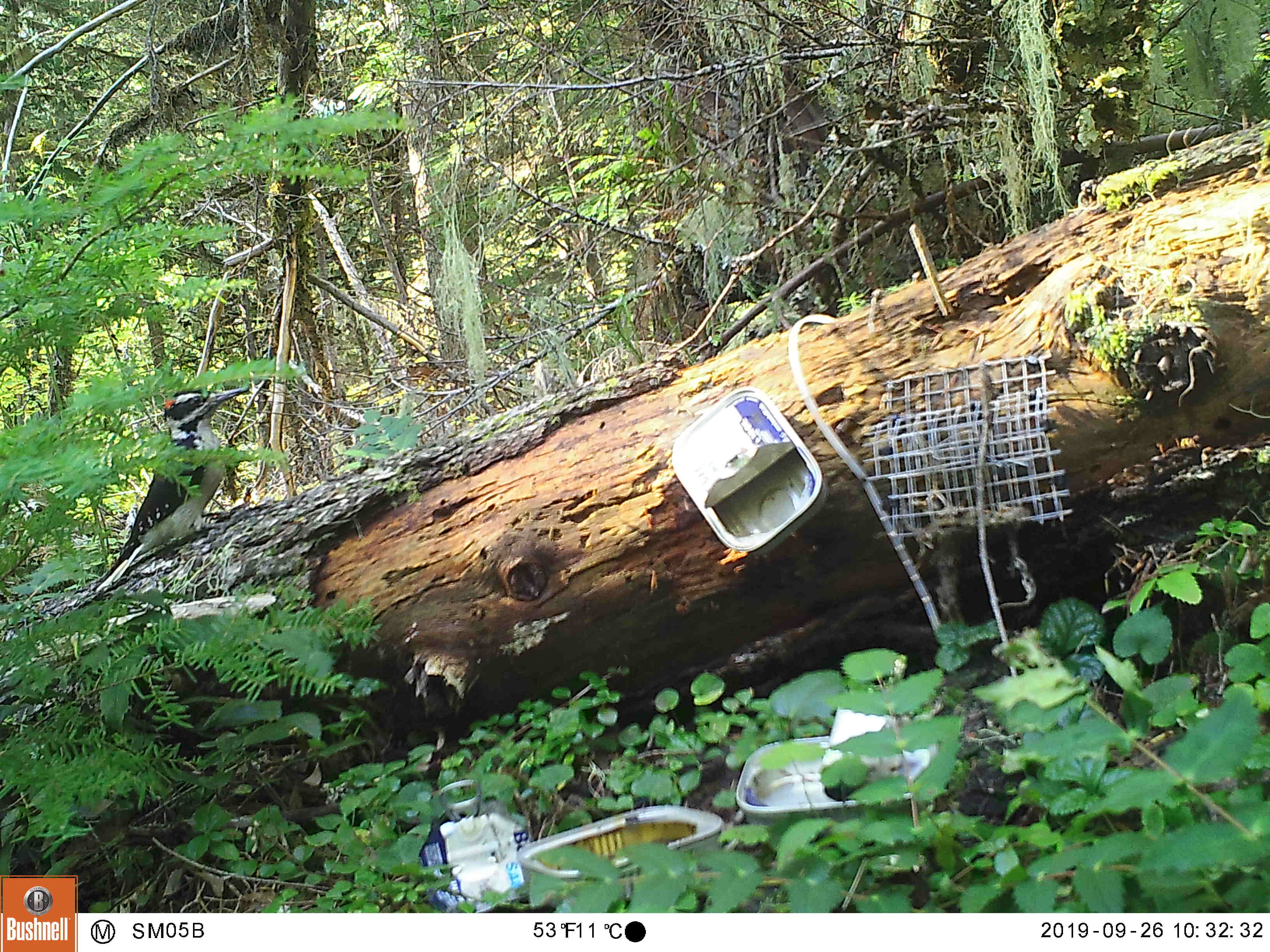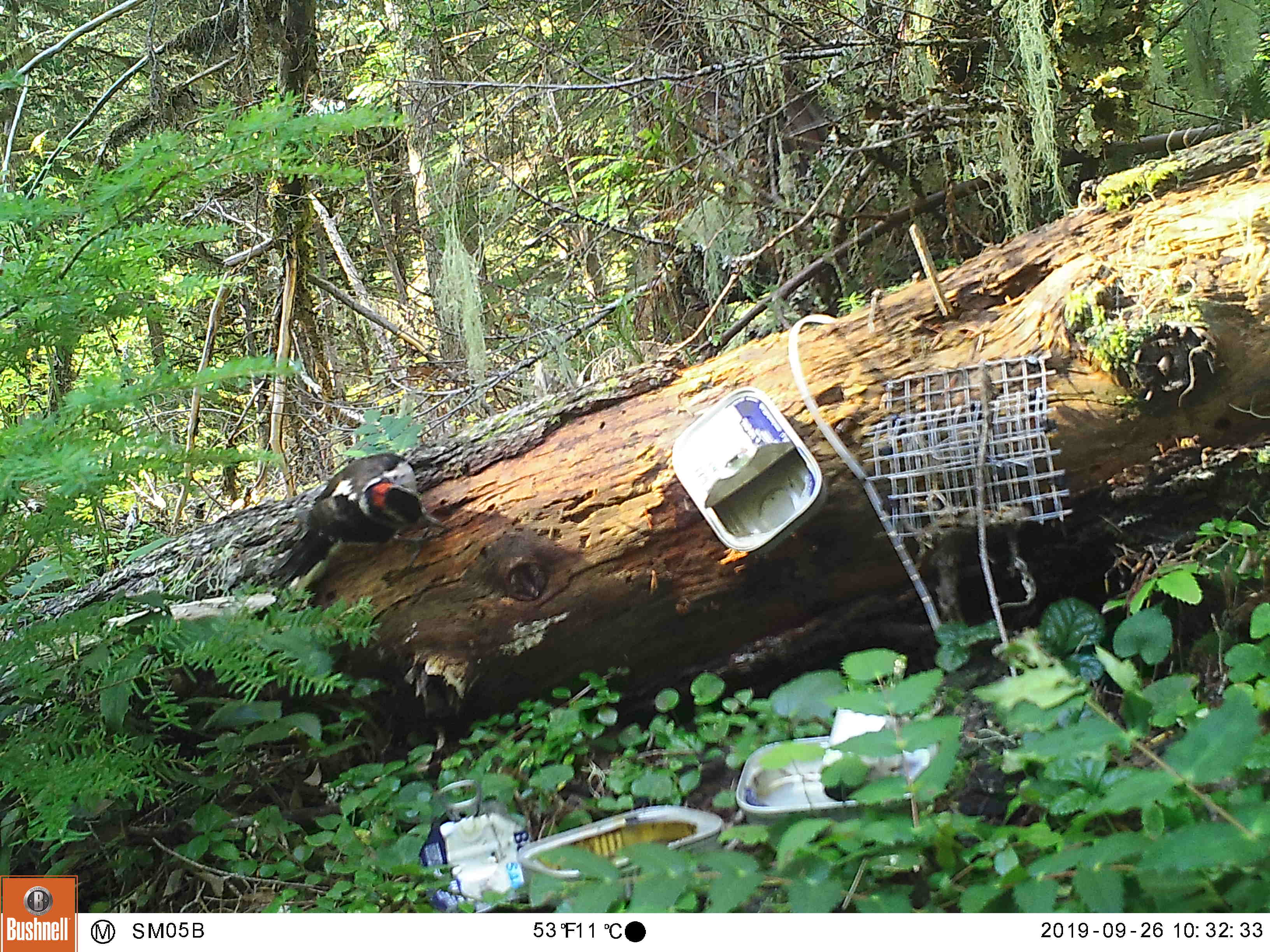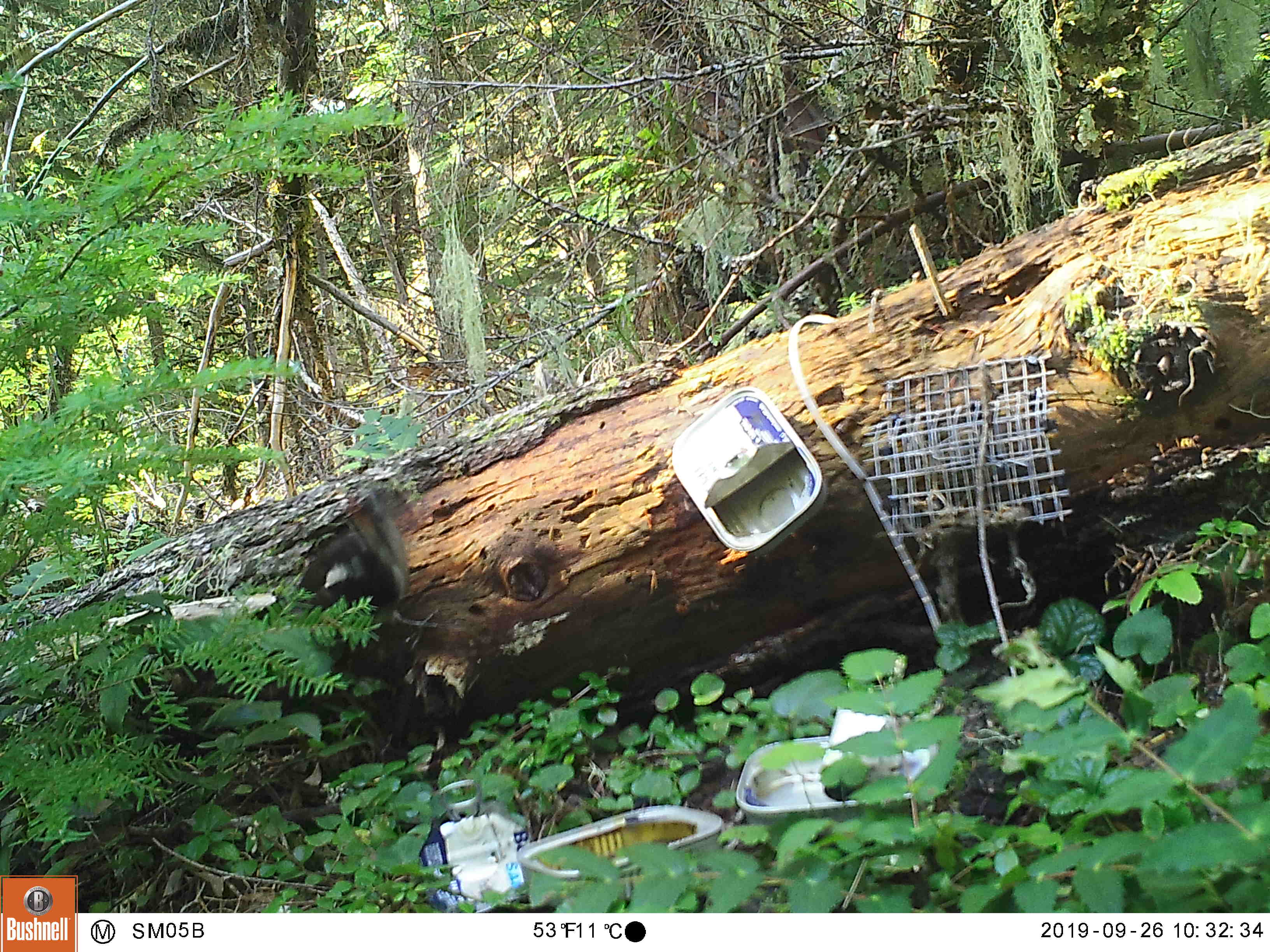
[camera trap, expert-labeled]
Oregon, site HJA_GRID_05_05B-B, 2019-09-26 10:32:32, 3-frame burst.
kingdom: Animalia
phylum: Chordata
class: Aves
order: Piciformes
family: Picidae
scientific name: Picidae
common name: woodpeckers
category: picidae family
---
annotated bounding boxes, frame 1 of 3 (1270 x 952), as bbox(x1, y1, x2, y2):
picidae family: bbox(104, 384, 239, 582)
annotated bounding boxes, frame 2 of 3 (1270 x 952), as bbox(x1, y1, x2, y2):
picidae family: bbox(268, 449, 442, 592)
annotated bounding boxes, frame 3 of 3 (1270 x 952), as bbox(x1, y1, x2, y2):
picidae family: bbox(291, 489, 435, 639)